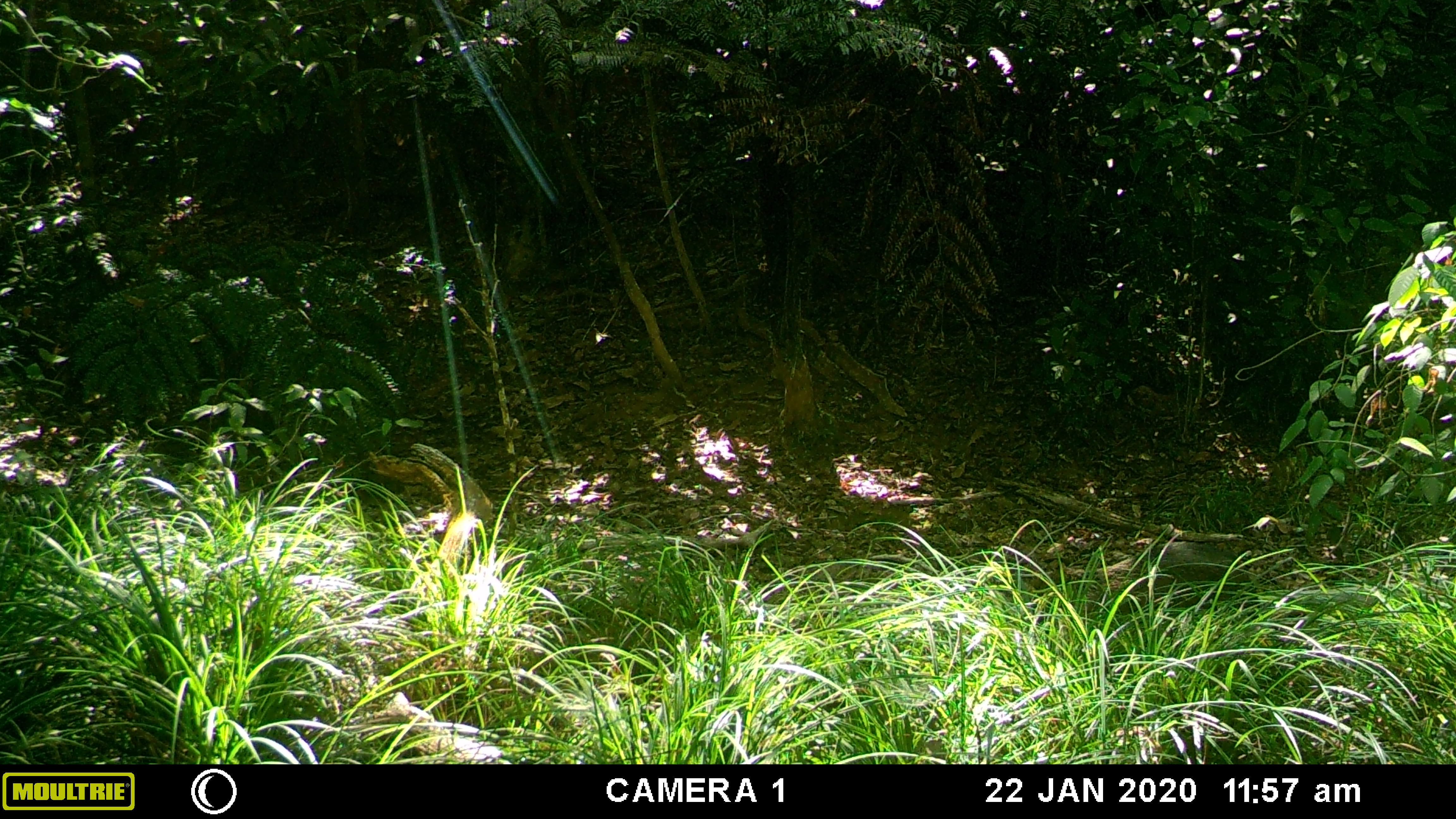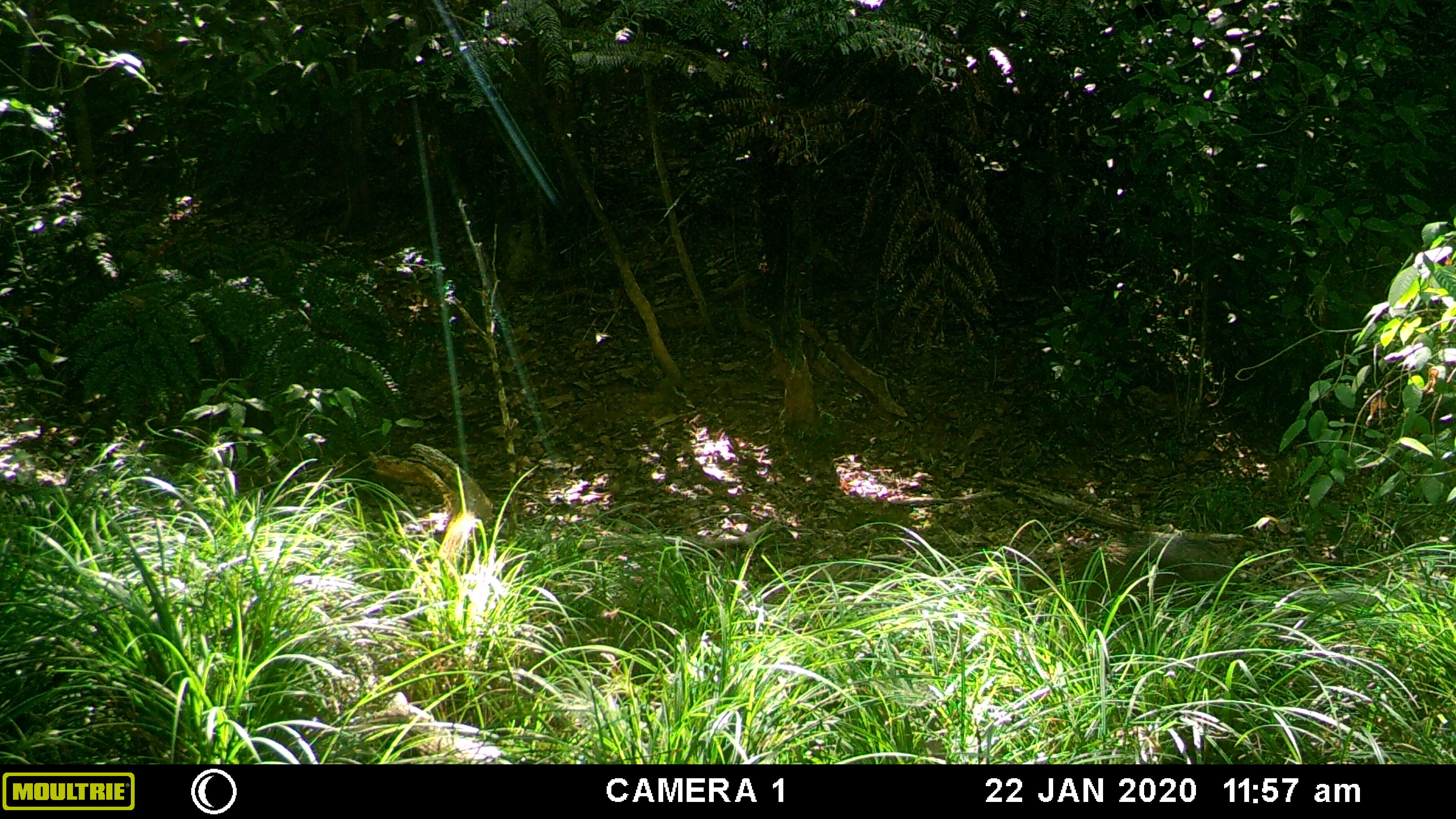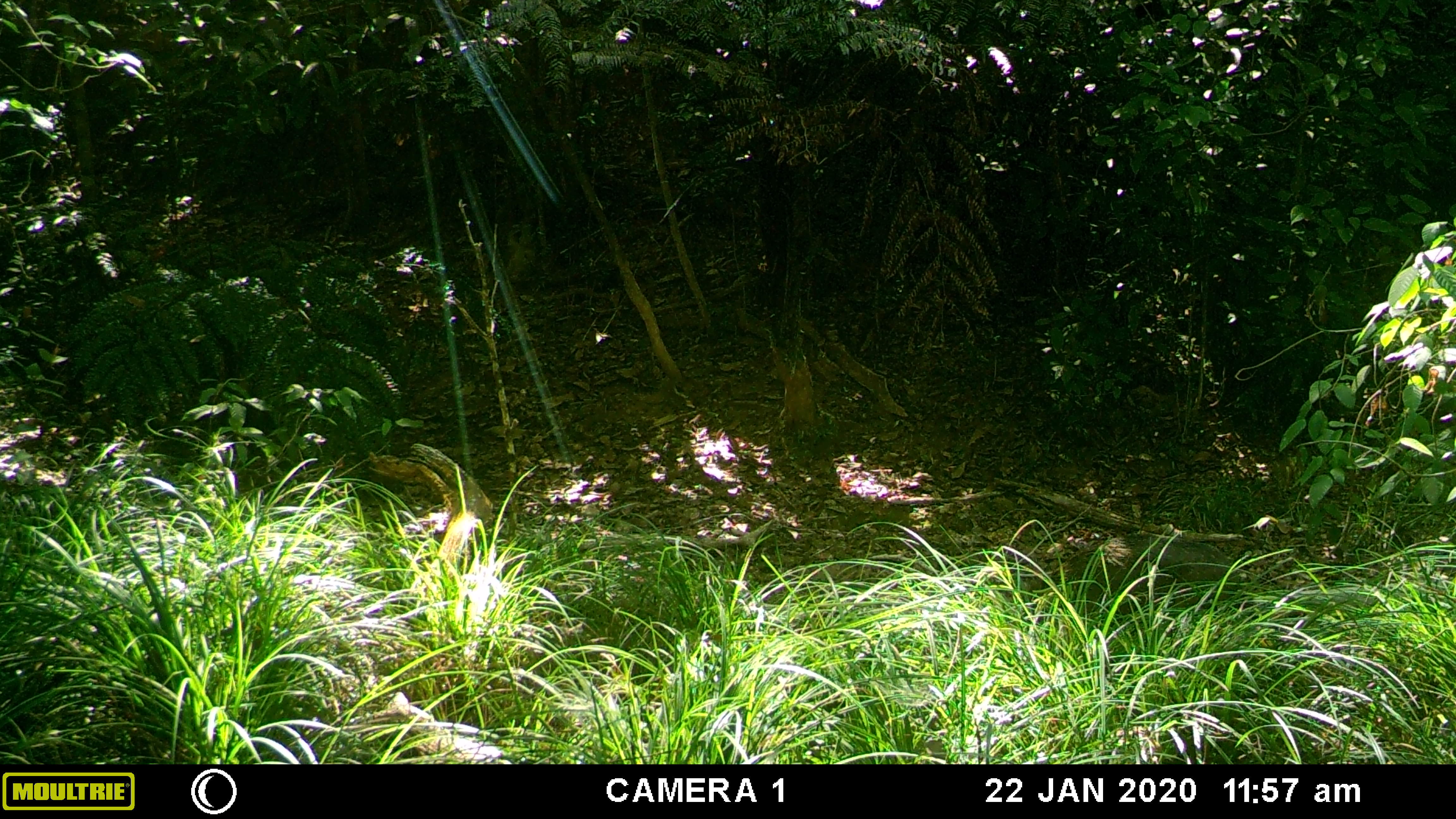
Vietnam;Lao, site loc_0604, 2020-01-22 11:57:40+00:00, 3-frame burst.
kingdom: Animalia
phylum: Chordata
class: Mammalia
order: Artiodactyla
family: Suidae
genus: Sus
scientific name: Sus scrofa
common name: eurasian wild pig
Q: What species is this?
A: Eurasian wild pig (Sus scrofa).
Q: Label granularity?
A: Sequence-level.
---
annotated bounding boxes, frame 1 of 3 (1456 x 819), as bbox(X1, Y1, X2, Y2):
eurasian wild pig: bbox(1140, 541, 1260, 619)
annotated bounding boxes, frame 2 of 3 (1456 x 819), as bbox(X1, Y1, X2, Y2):
eurasian wild pig: bbox(1046, 531, 1245, 625)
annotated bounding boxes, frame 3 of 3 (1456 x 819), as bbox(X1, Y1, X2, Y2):
eurasian wild pig: bbox(1044, 533, 1254, 623)